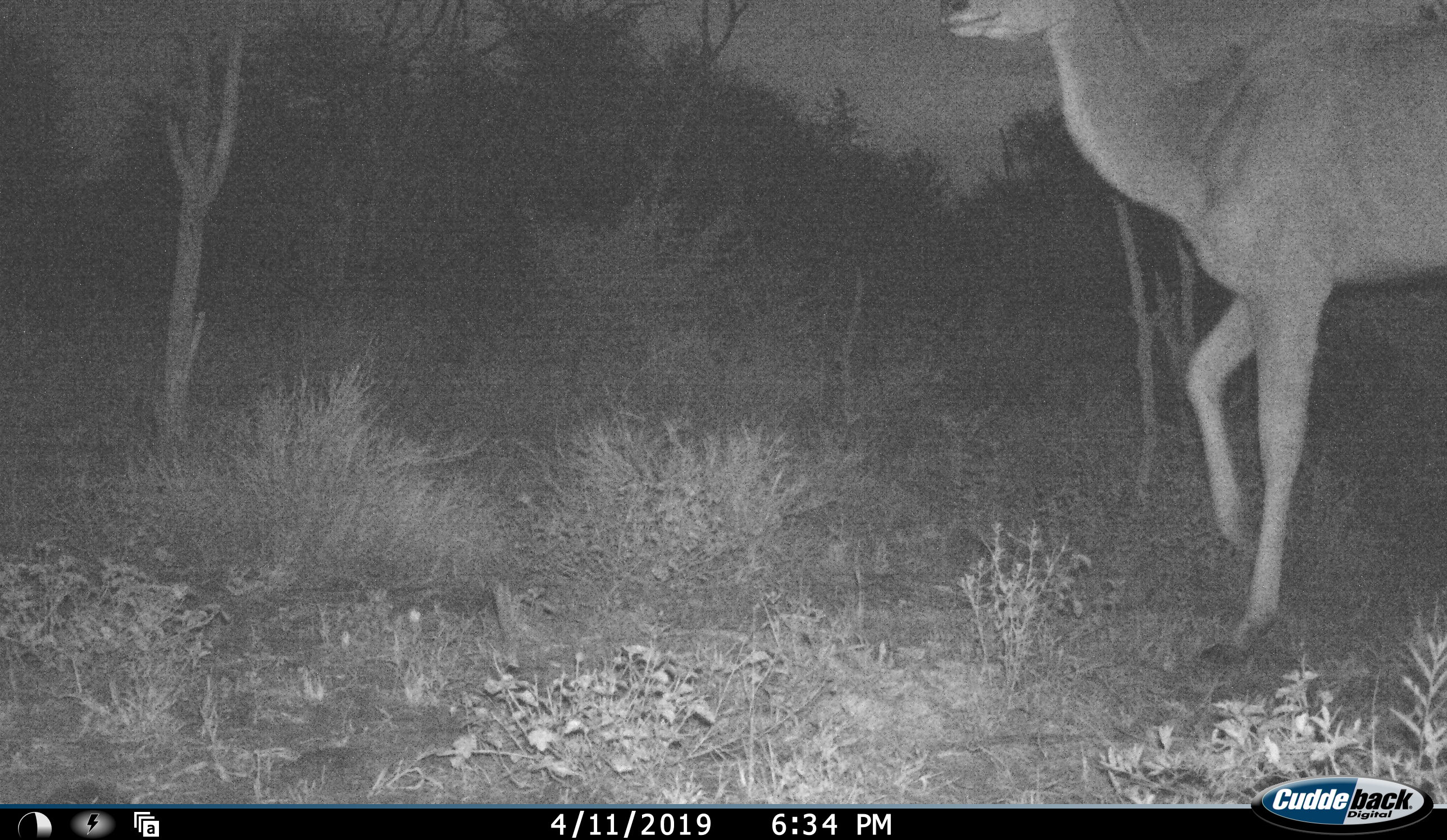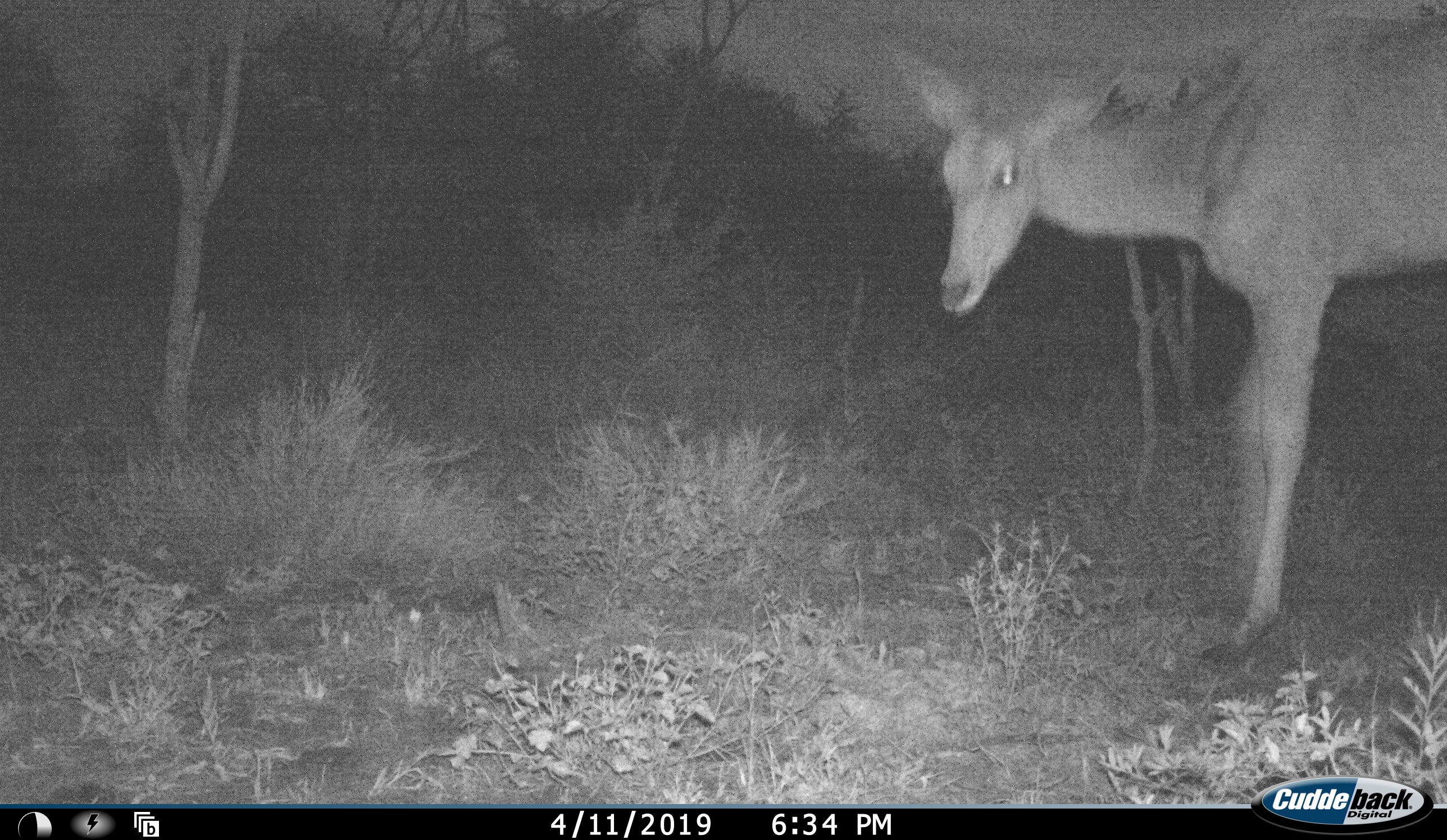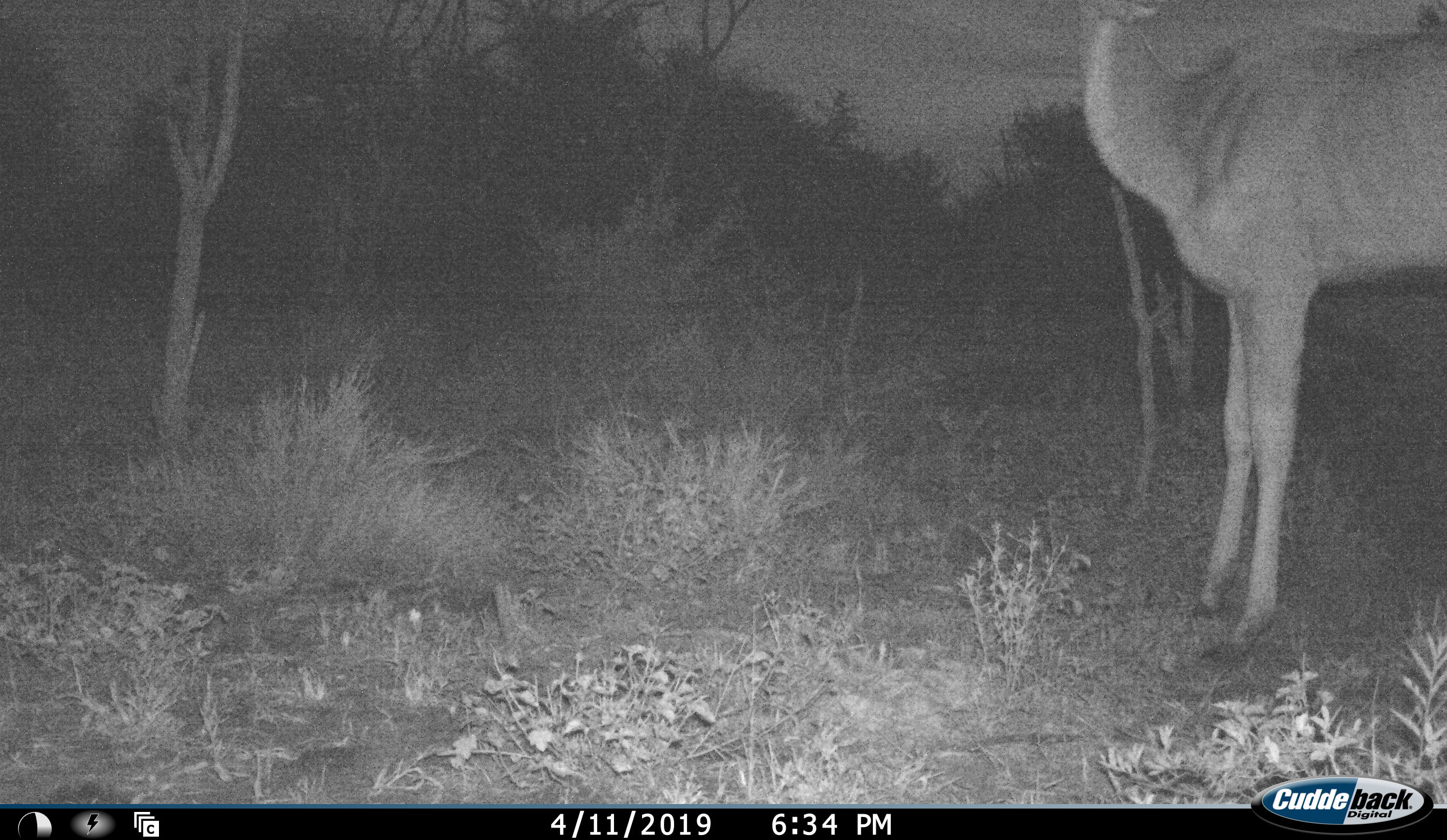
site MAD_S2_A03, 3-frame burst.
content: unidentified animal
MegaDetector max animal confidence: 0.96